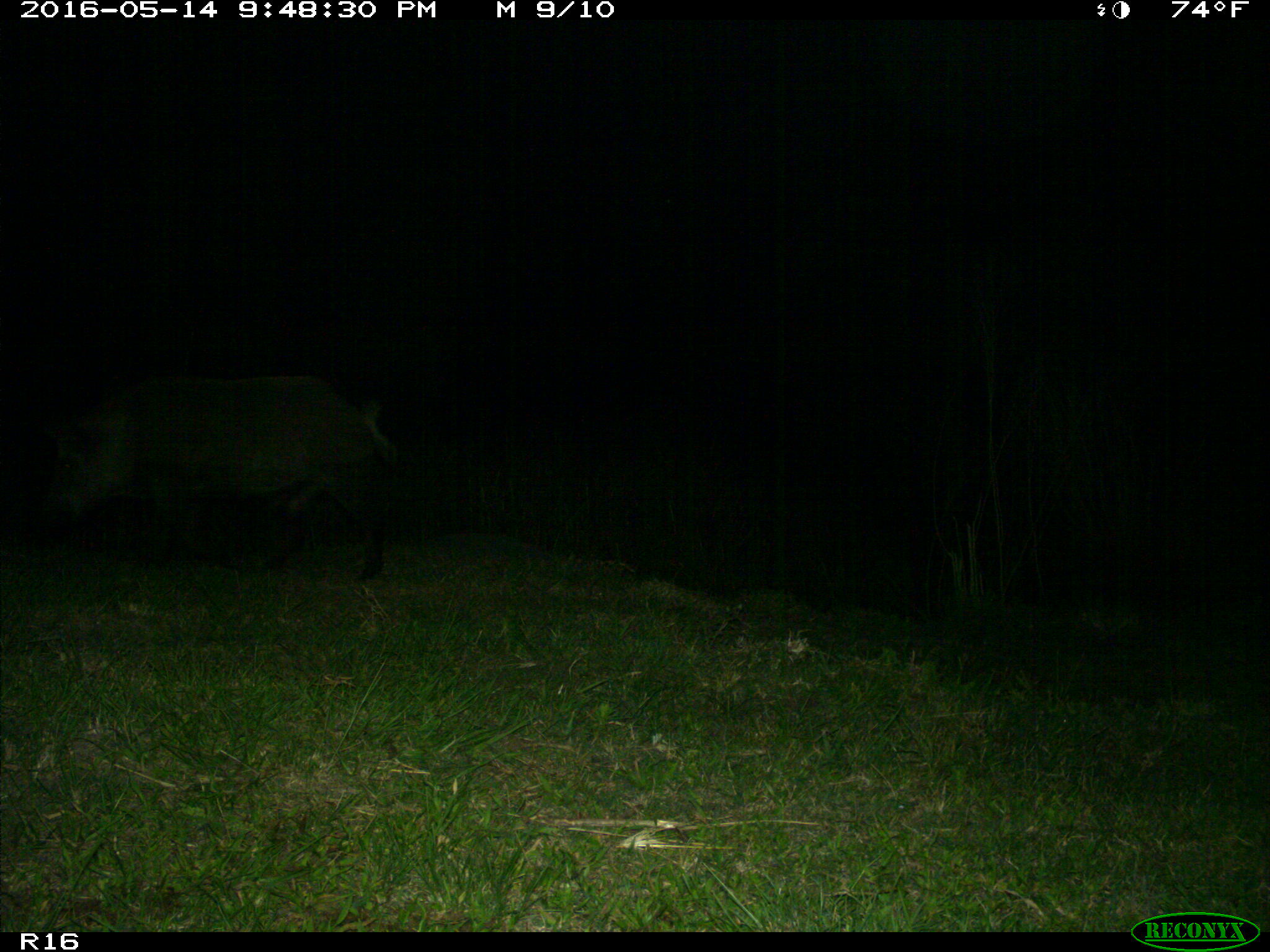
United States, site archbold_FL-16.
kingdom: Animalia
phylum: Chordata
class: Mammalia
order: Artiodactyla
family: Suidae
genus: Sus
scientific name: Sus scrofa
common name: wild boar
Sus scrofa (wild boar).